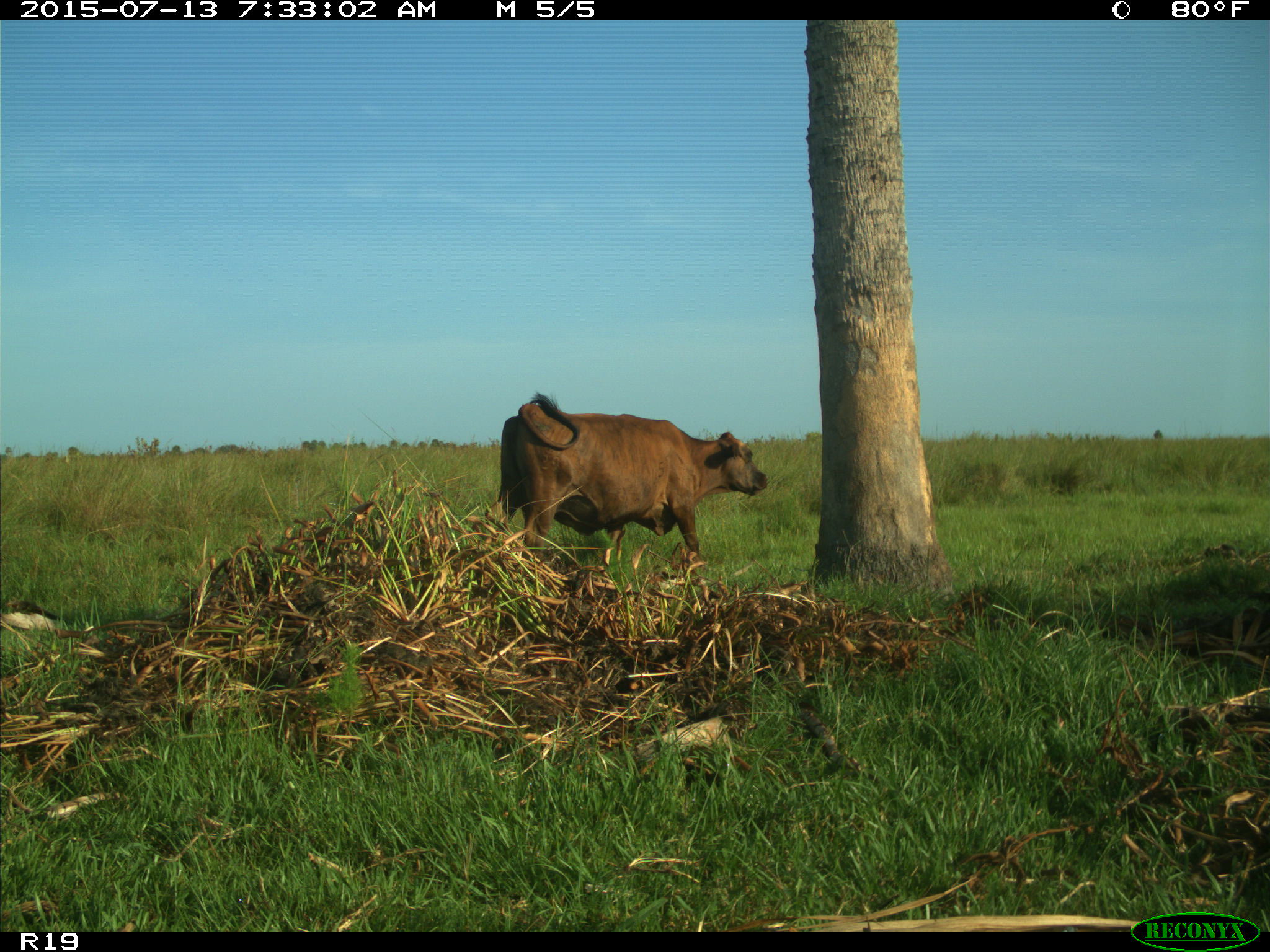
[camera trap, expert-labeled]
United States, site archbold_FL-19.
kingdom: Animalia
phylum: Chordata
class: Mammalia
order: Artiodactyla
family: Bovidae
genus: Bos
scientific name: Bos taurus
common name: domestic cow